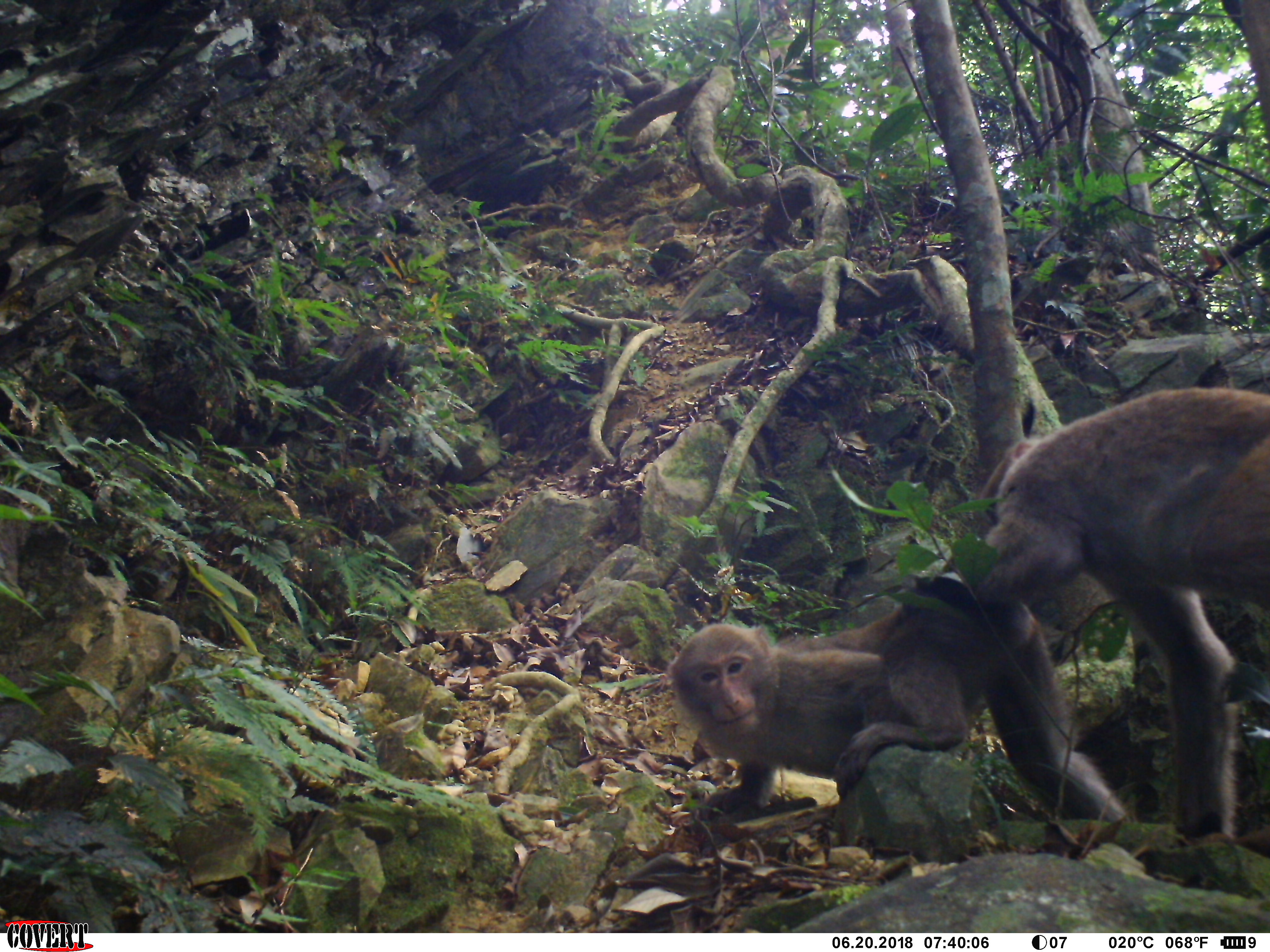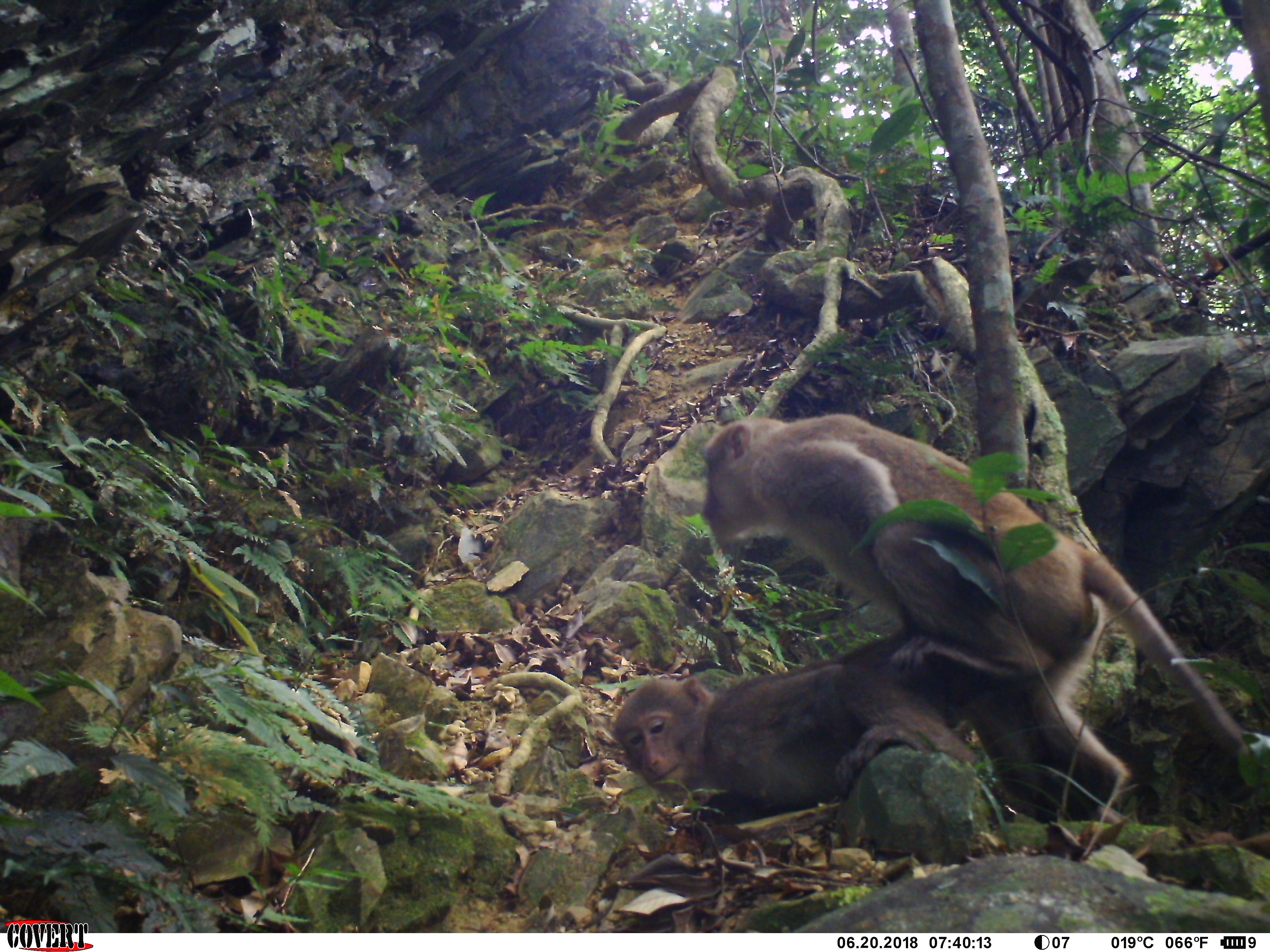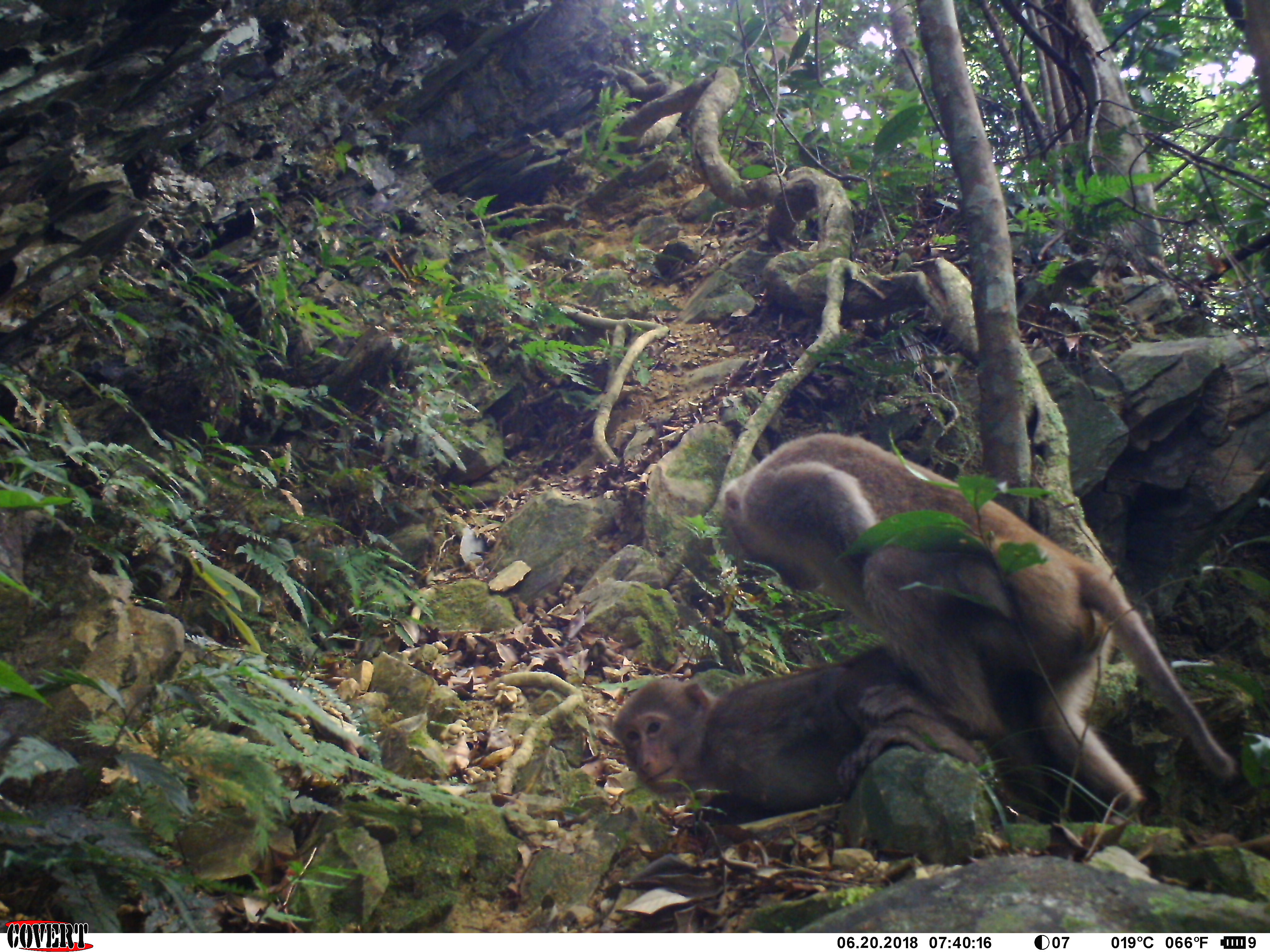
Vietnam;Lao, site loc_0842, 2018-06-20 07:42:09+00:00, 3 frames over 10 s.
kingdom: Animalia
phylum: Chordata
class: Mammalia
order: Primates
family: Cercopithecidae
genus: Macaca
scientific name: Macaca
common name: macaques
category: assam or rhesus macaque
Assam or rhesus macaque (macaques) (Macaca). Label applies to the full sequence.